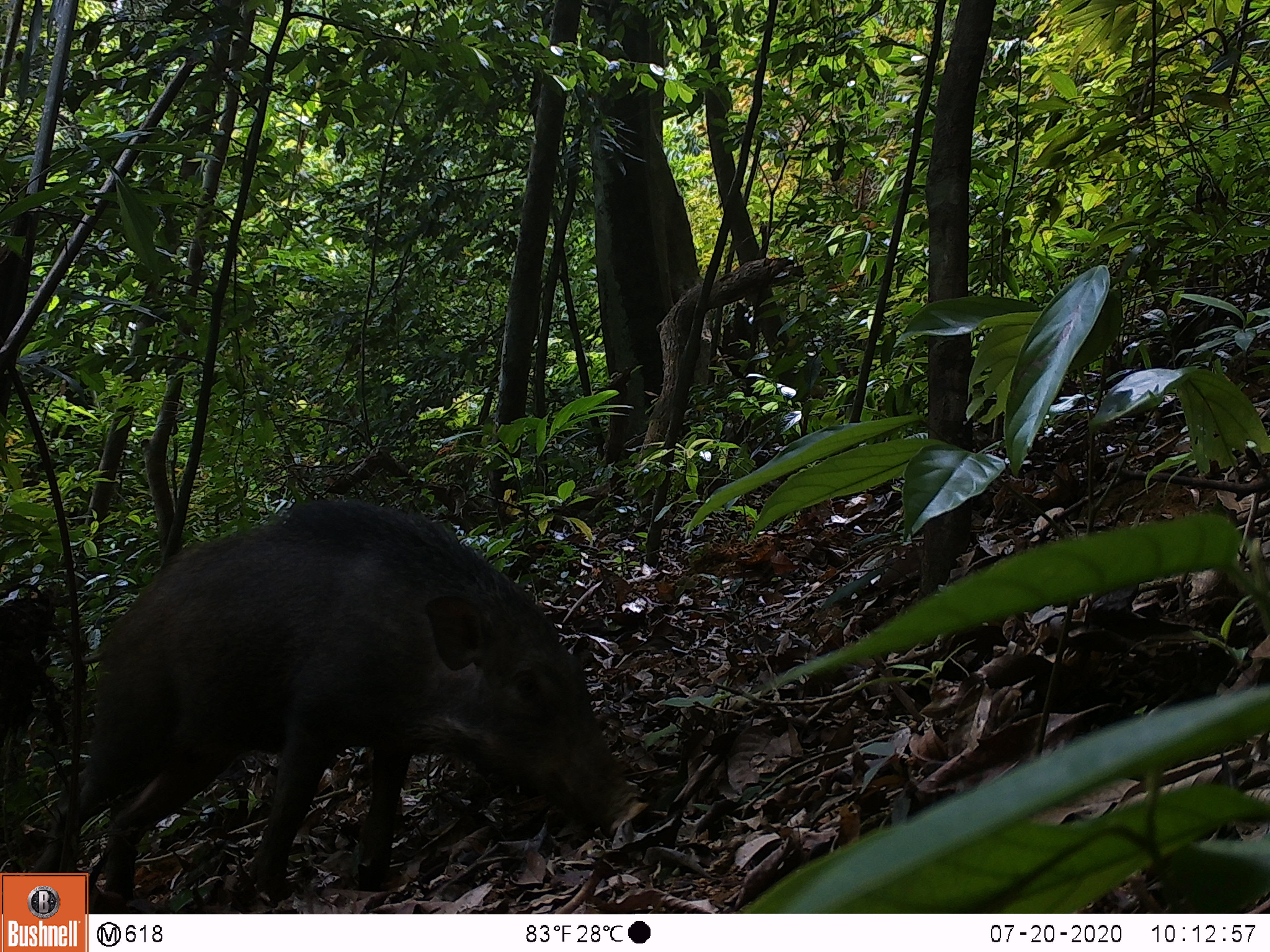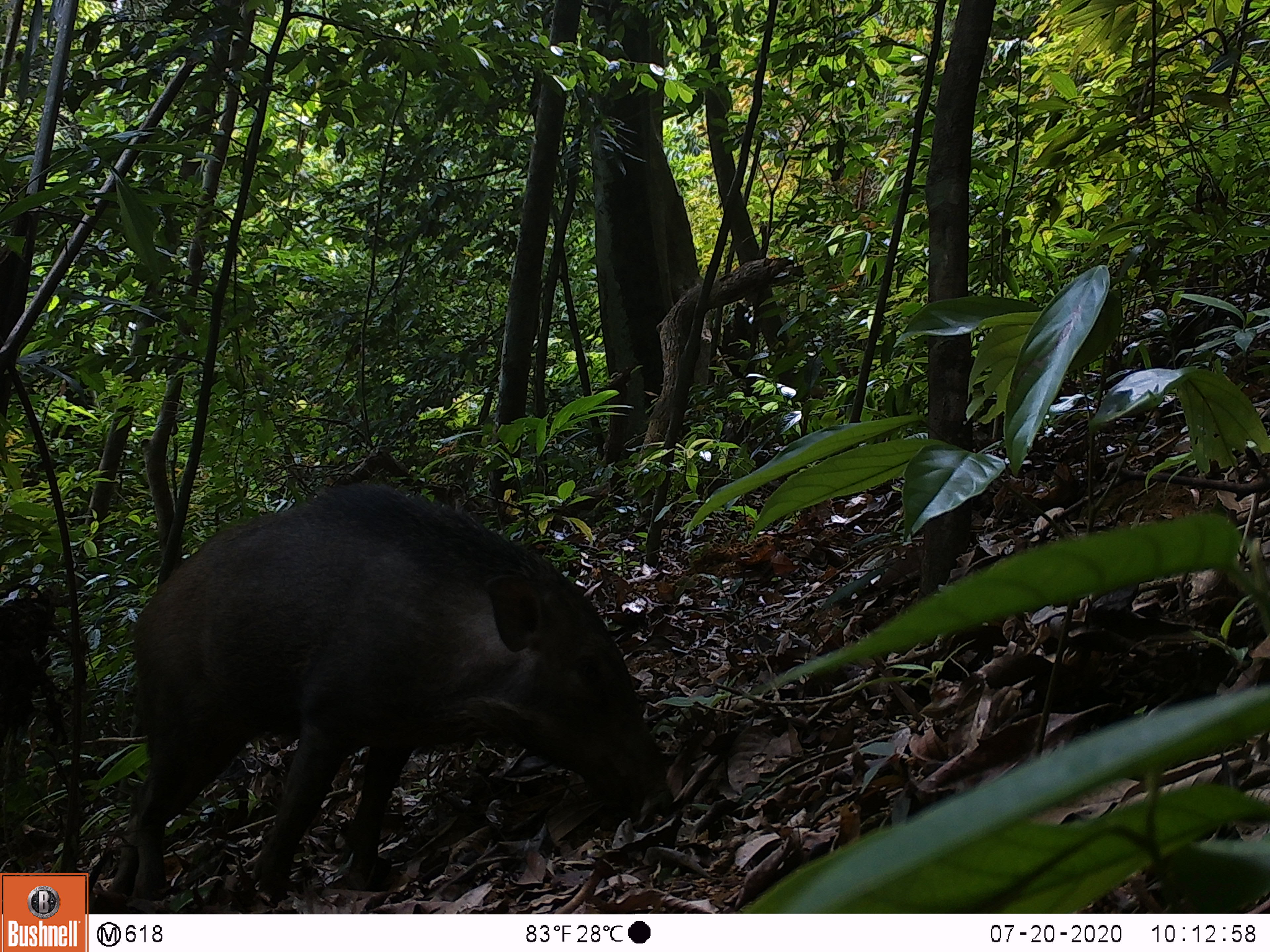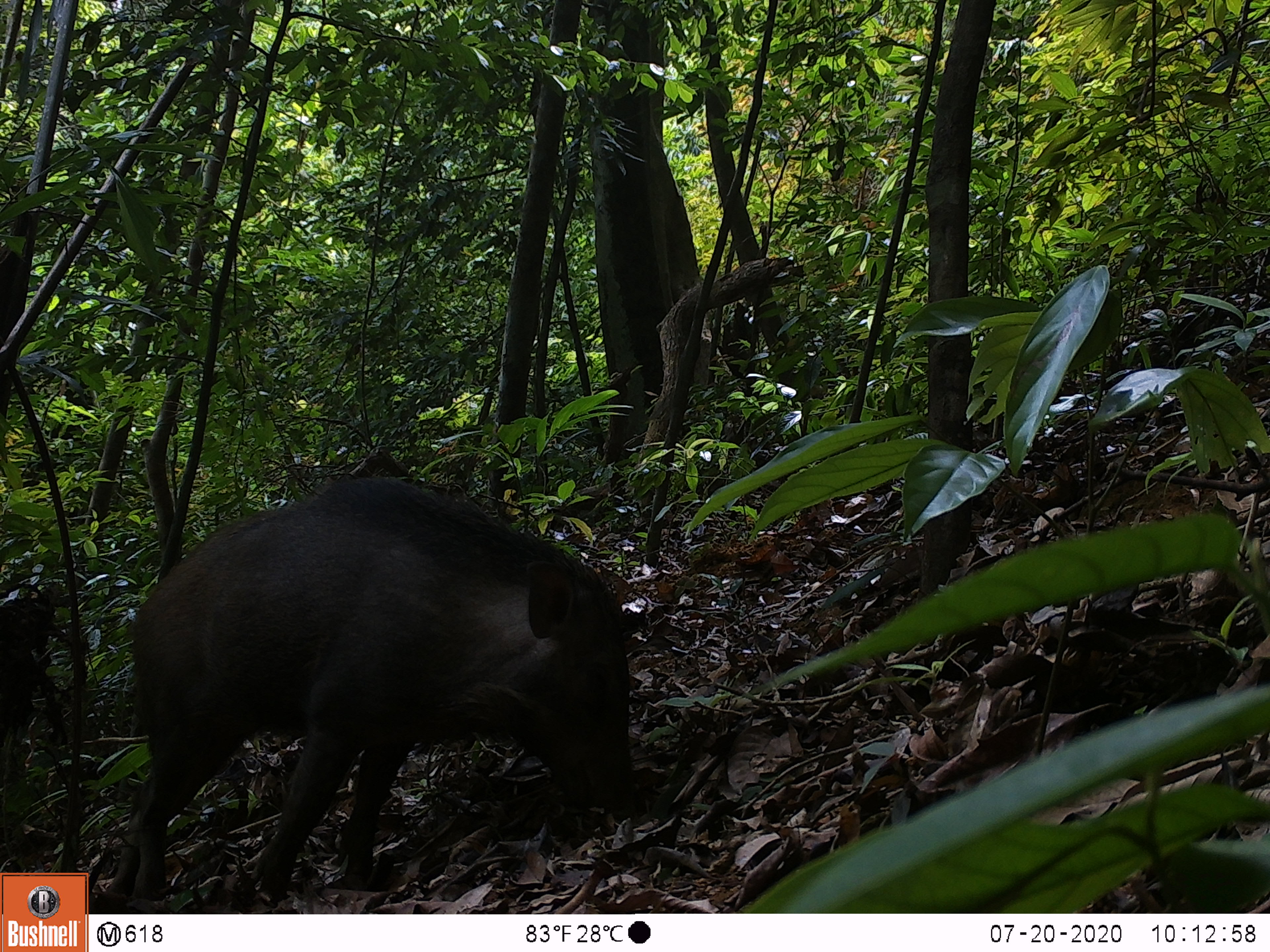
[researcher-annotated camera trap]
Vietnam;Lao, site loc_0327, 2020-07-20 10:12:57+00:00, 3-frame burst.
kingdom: Animalia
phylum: Chordata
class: Mammalia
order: Artiodactyla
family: Suidae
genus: Sus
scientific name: Sus scrofa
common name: eurasian wild pig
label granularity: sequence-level